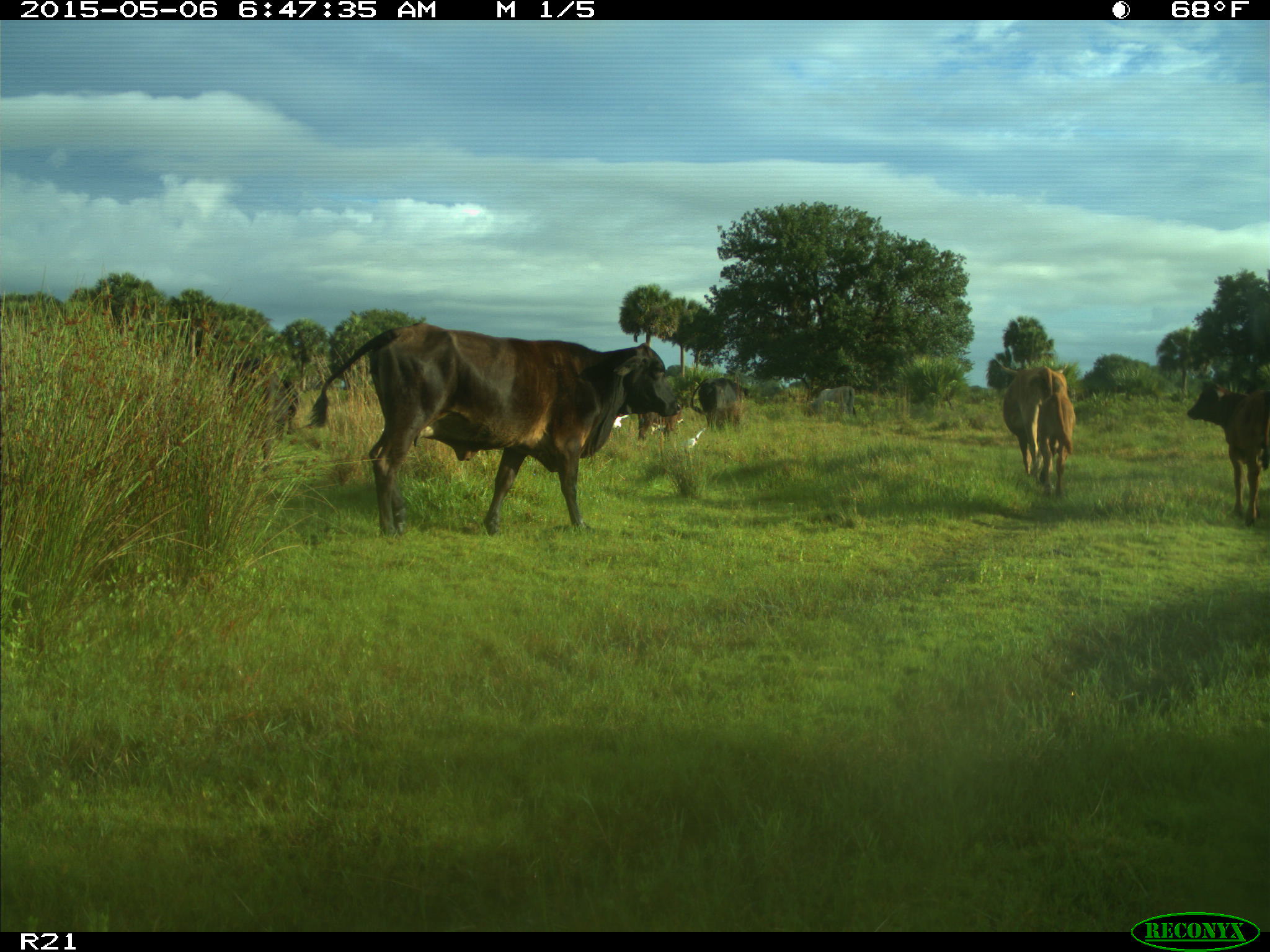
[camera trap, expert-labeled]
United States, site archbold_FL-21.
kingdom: Animalia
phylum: Chordata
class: Mammalia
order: Artiodactyla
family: Bovidae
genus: Bos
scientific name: Bos taurus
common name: domestic cow